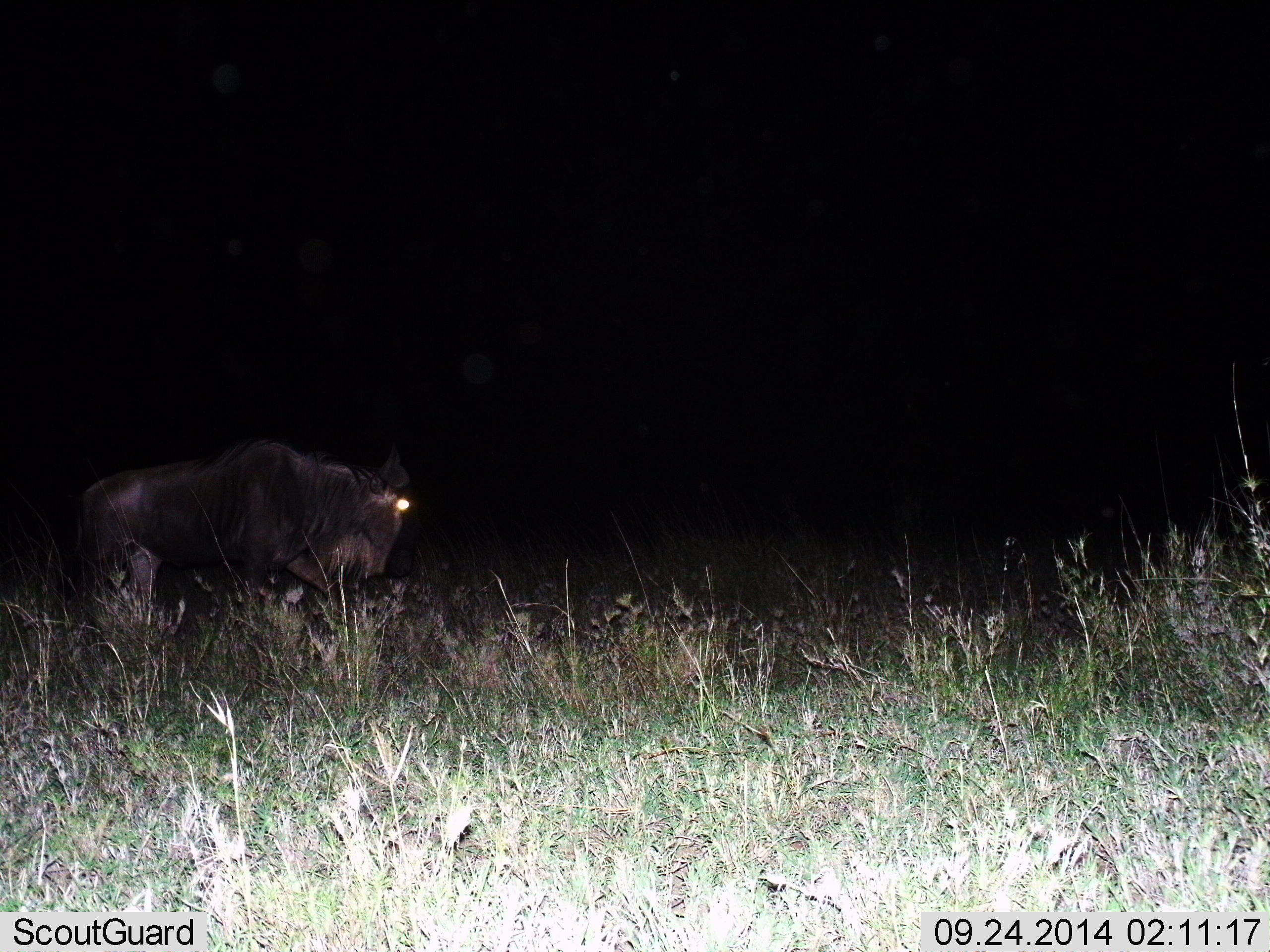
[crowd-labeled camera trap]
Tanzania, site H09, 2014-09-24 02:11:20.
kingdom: Animalia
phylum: Chordata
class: Mammalia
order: Artiodactyla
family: Bovidae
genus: Connochaetes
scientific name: Connochaetes taurinus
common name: blue wildebeest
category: wildebeest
Wildebeest (blue wildebeest) (Connochaetes taurinus), count 1. Behavior (volunteer vote fractions): standing 36%, resting 0%, moving 73%, interacting 0%. Young present (vote fraction): 0%. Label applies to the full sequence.